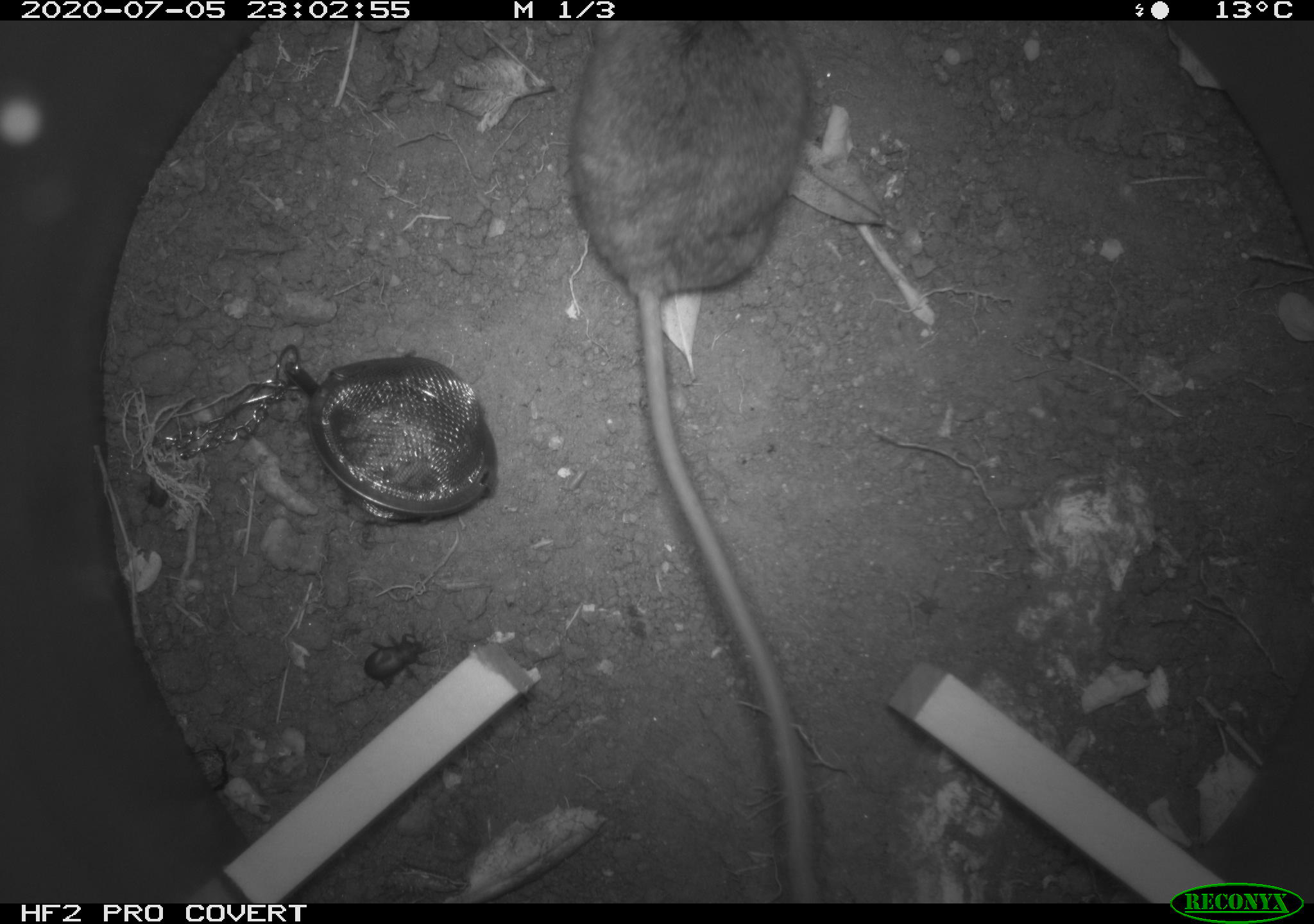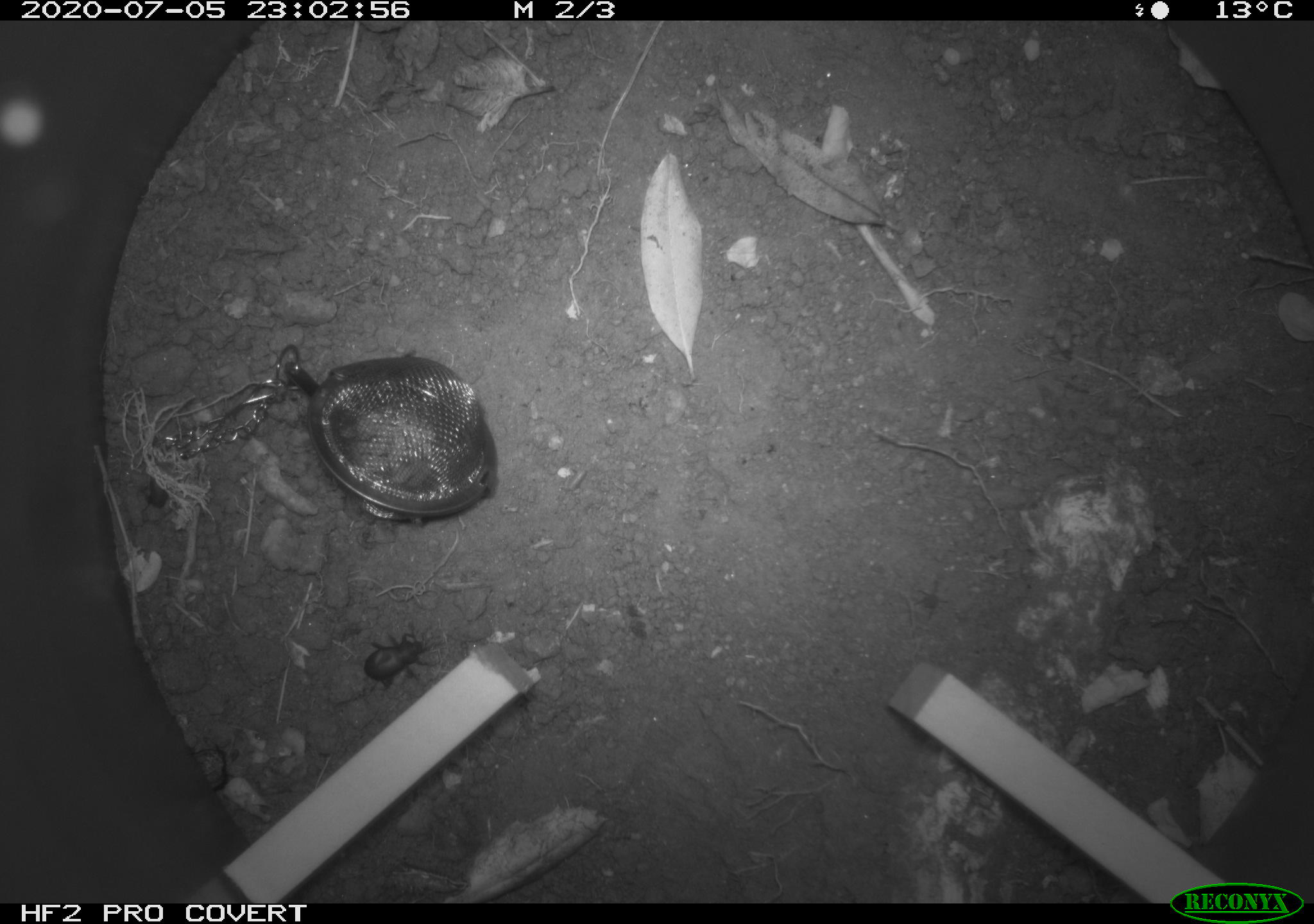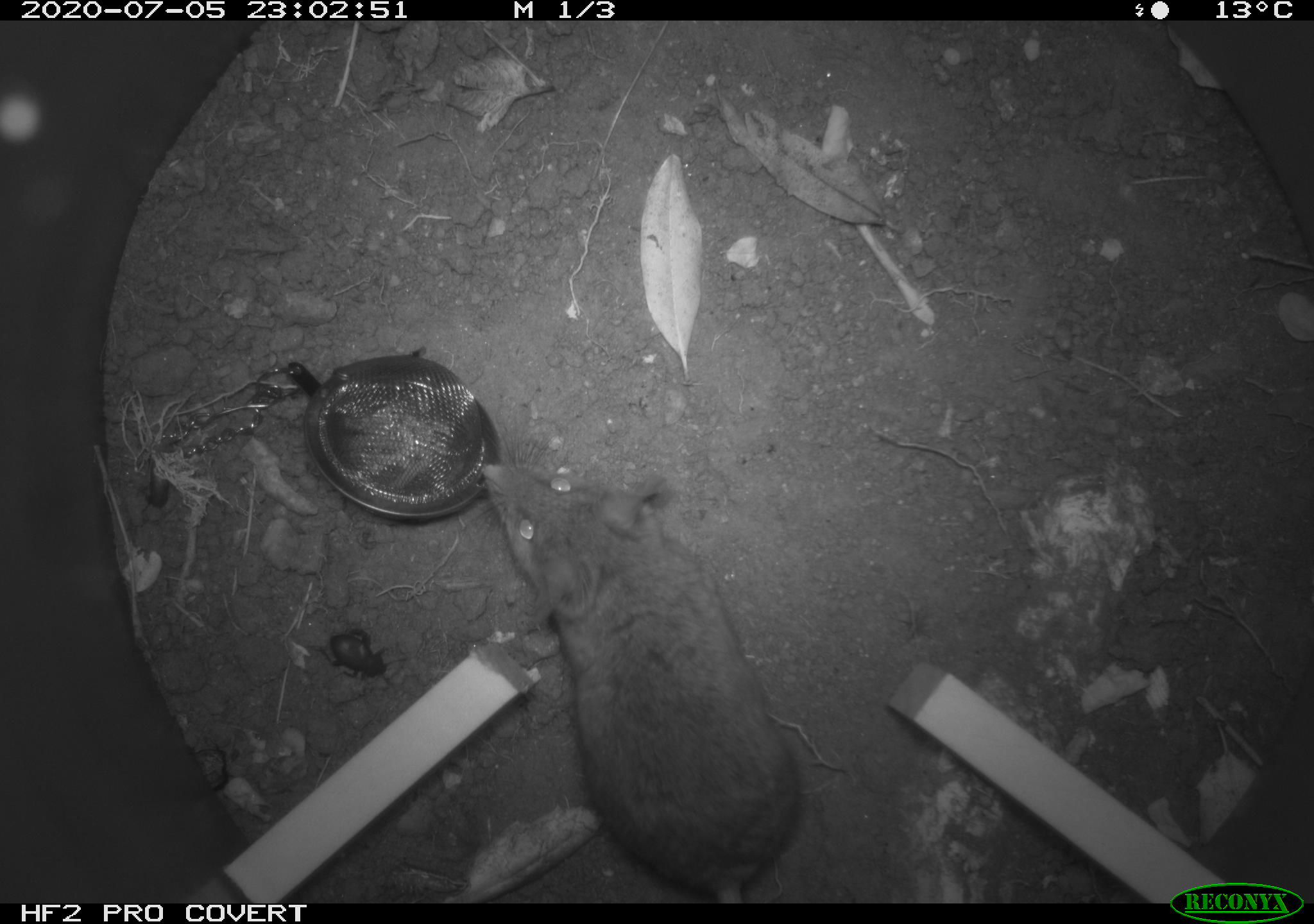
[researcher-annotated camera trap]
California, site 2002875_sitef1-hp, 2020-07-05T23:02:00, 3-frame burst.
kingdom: Animalia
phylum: Chordata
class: Mammalia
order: Rodentia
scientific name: Rodentia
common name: rodent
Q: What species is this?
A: Rodent (Rodentia).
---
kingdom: Animalia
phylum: Arthropoda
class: Insecta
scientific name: Insecta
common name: insect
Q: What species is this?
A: Insect (Insecta).